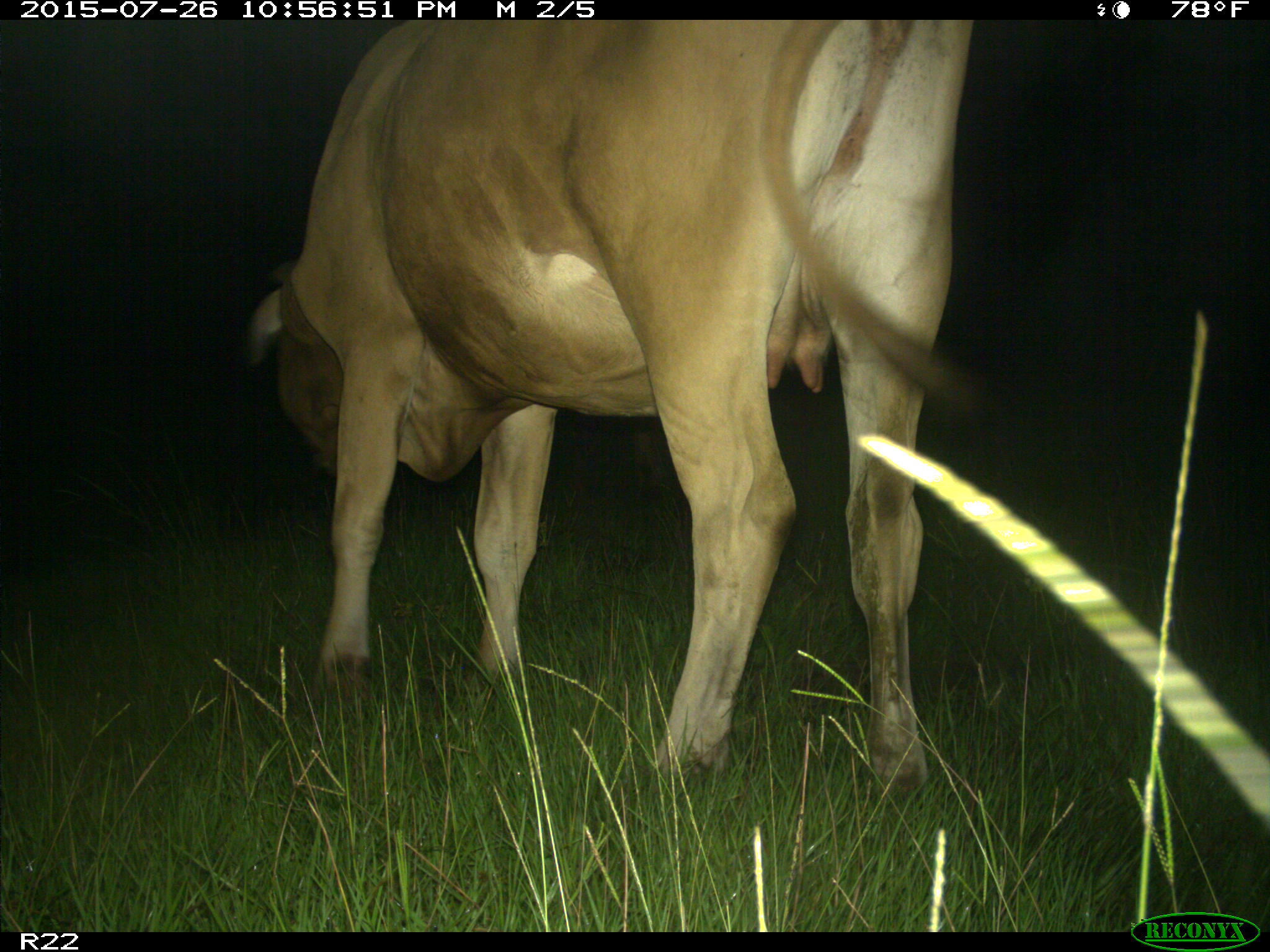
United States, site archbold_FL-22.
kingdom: Animalia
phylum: Chordata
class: Mammalia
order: Artiodactyla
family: Bovidae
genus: Bos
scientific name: Bos taurus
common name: domestic cow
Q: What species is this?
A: Bos taurus (domestic cow).